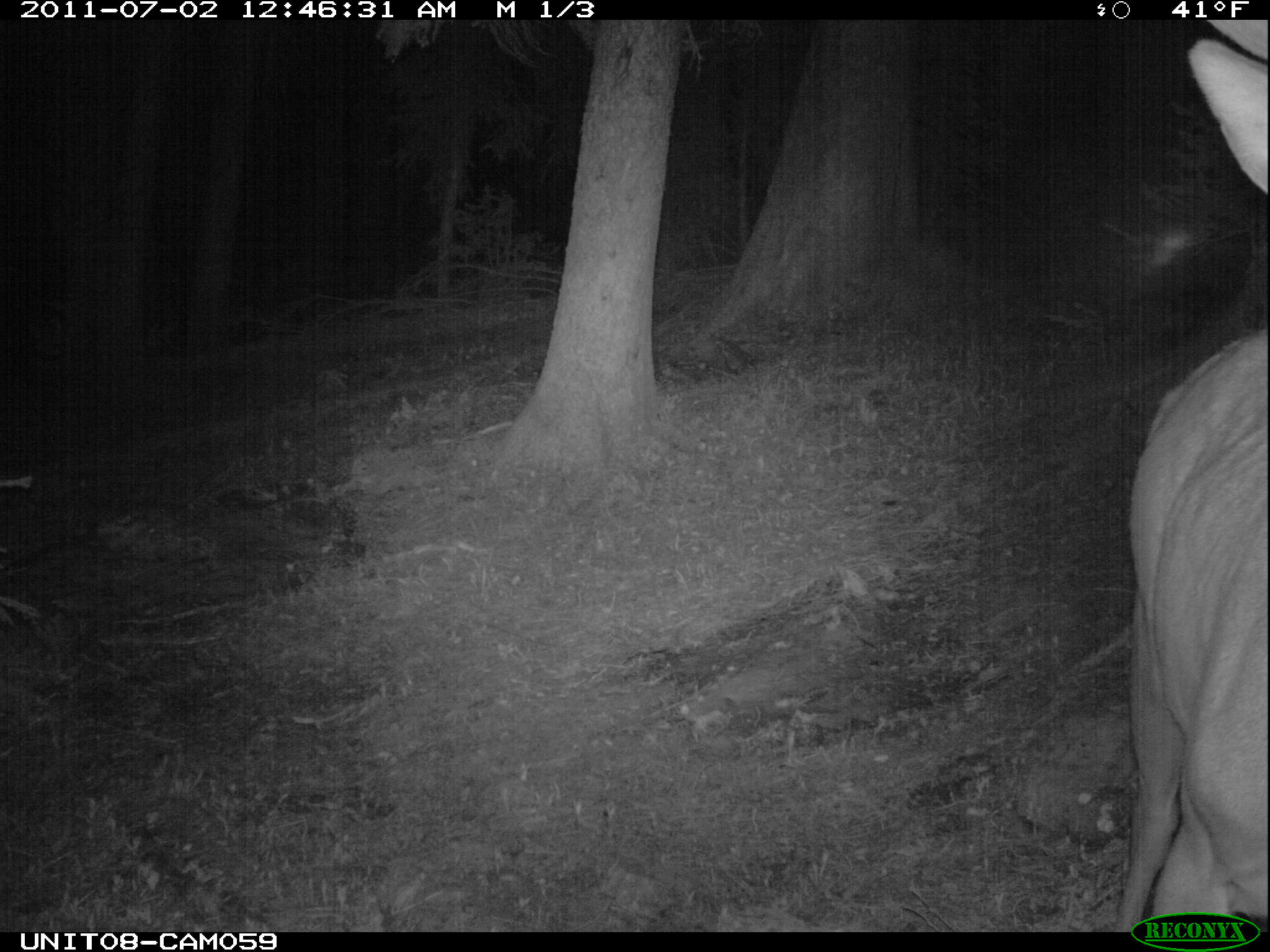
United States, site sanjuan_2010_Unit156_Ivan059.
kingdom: Animalia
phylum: Chordata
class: Mammalia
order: Artiodactyla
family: Cervidae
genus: Cervus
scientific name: Cervus elaphus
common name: red deer